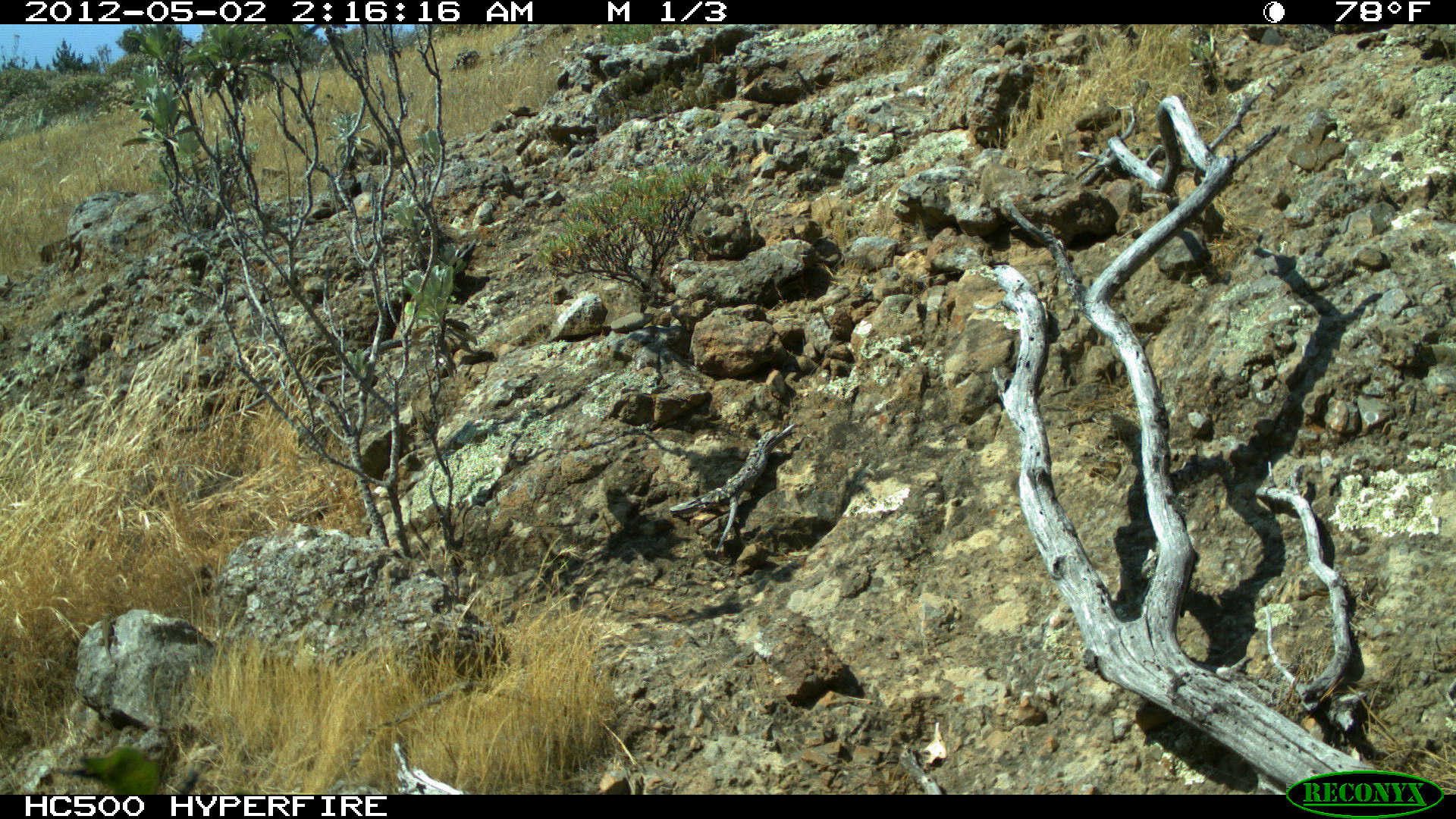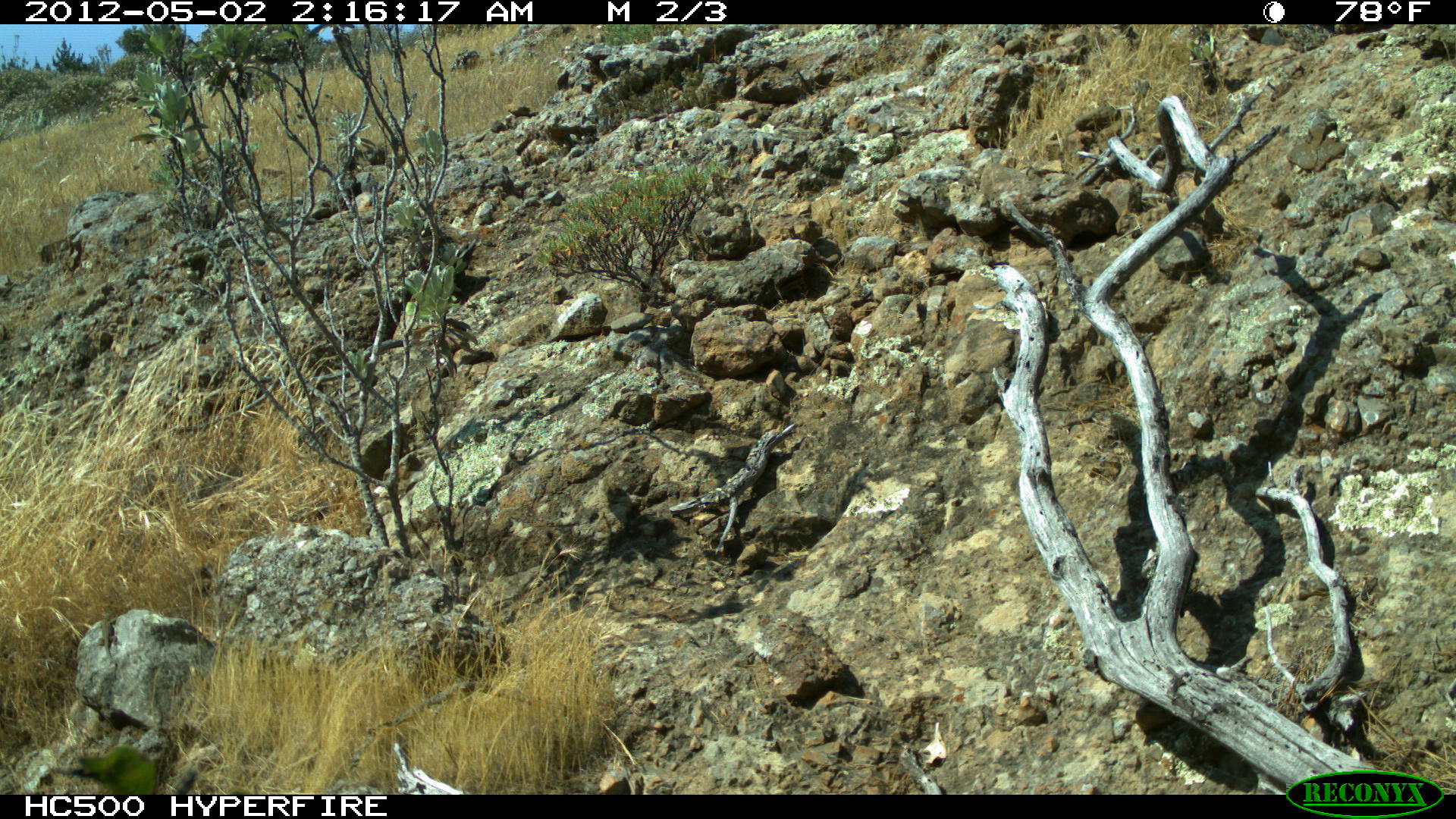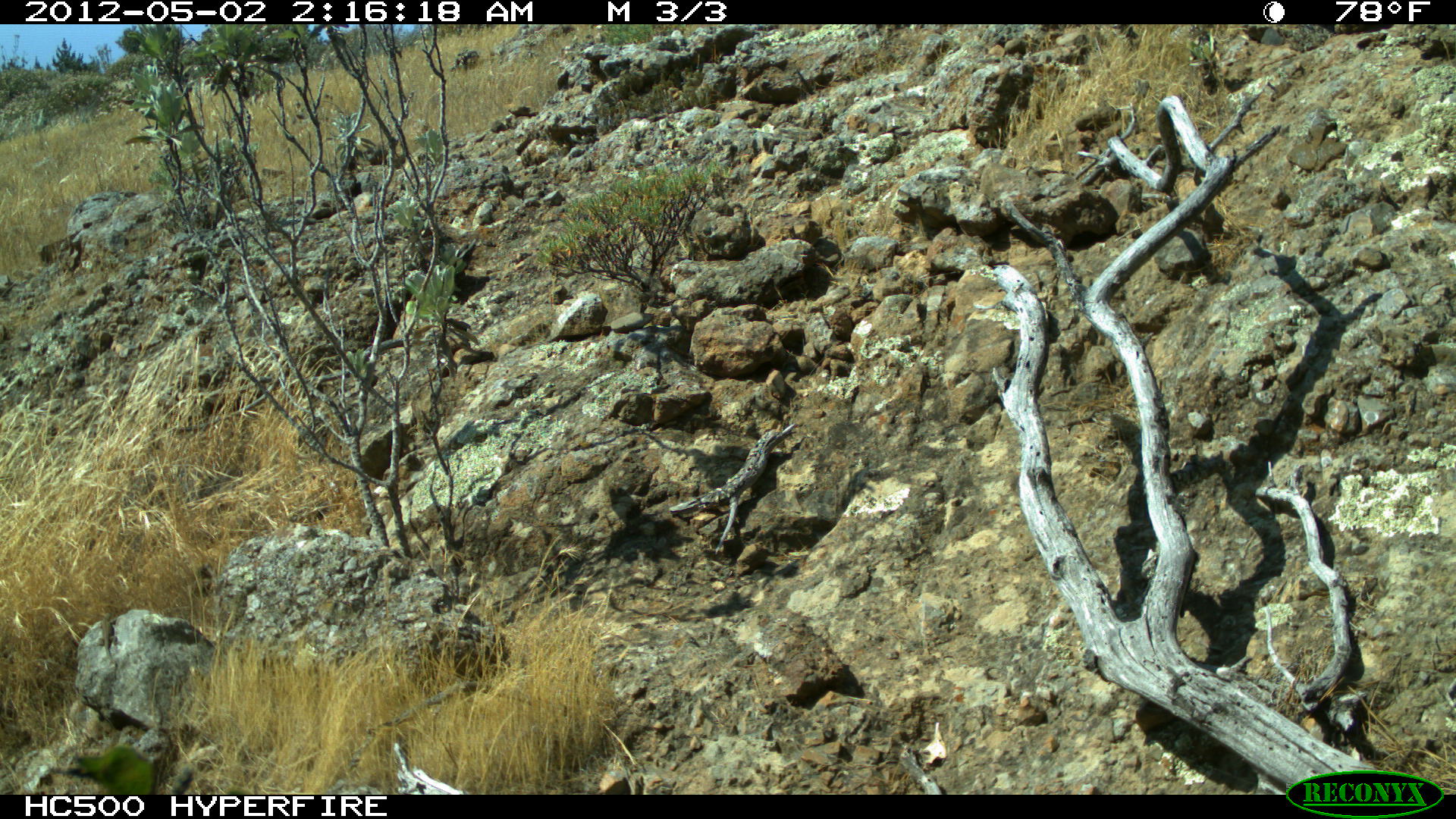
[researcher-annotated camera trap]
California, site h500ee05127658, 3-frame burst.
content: no animal present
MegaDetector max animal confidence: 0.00